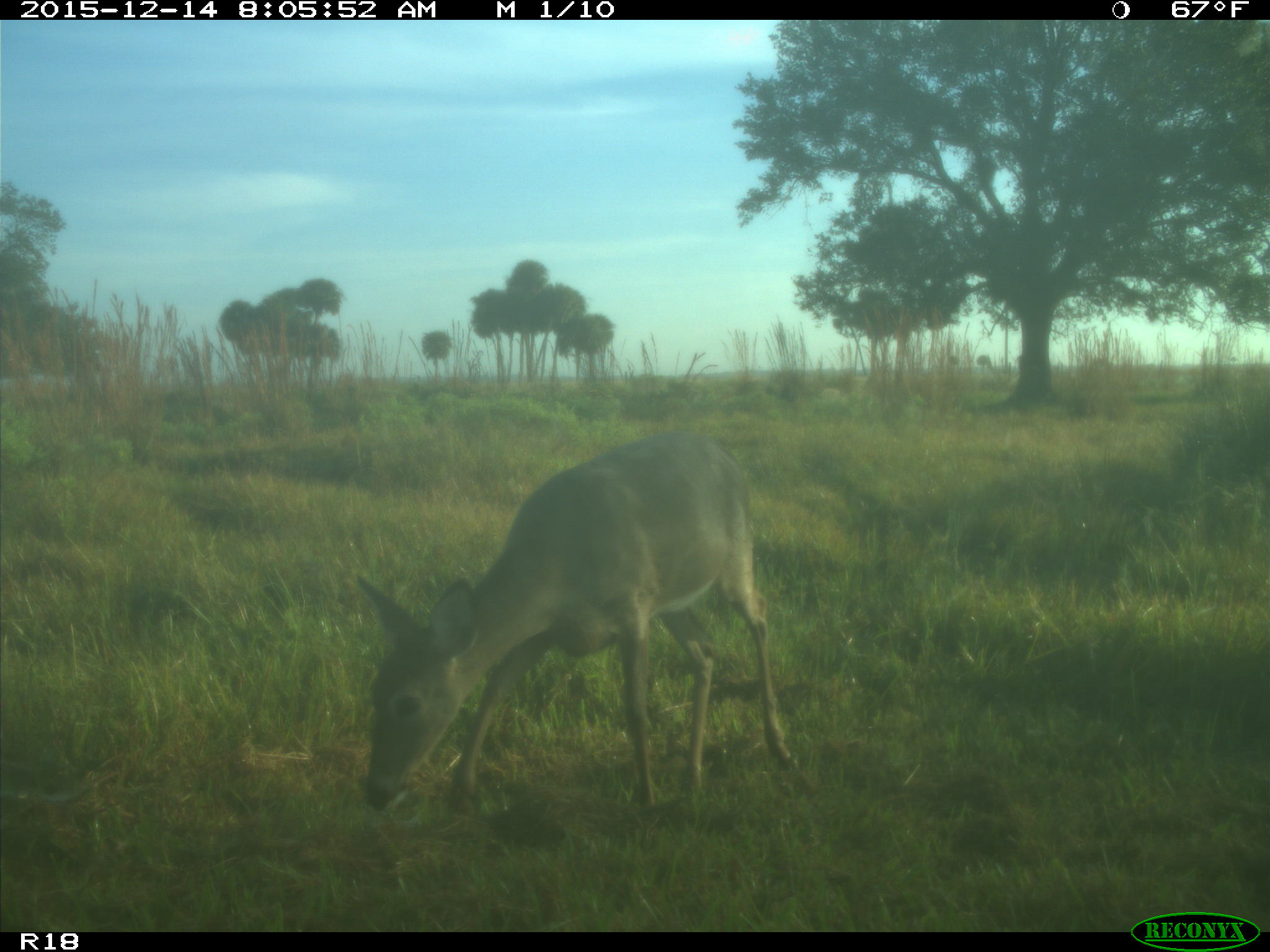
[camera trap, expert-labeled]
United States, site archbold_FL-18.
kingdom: Animalia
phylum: Chordata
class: Mammalia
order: Artiodactyla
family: Cervidae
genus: Odocoileus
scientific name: Odocoileus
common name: deer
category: unidentified deer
Unidentified deer (deer) (Odocoileus).